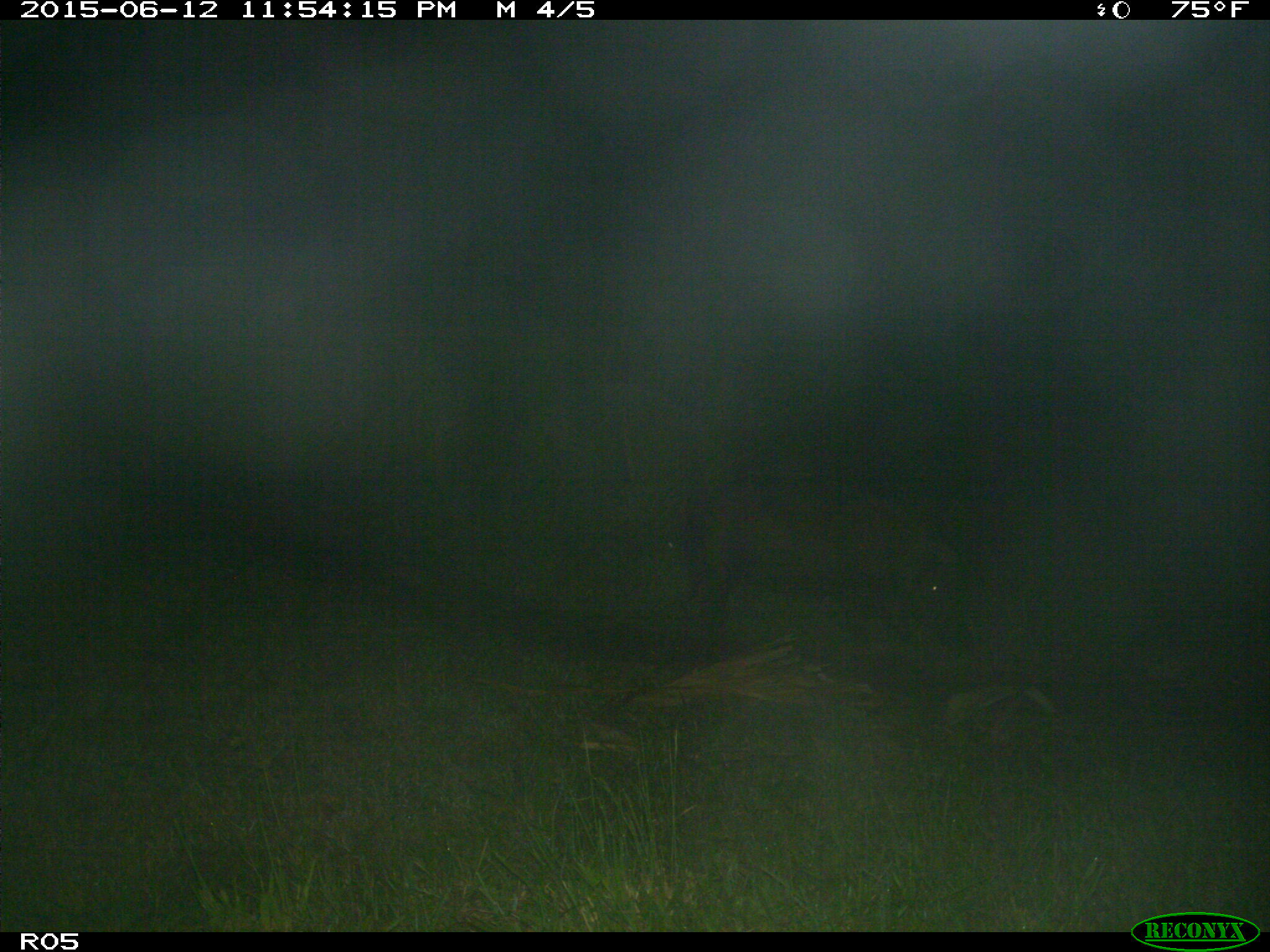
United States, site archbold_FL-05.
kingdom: Animalia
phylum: Chordata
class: Mammalia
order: Artiodactyla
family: Suidae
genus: Sus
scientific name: Sus scrofa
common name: wild boar